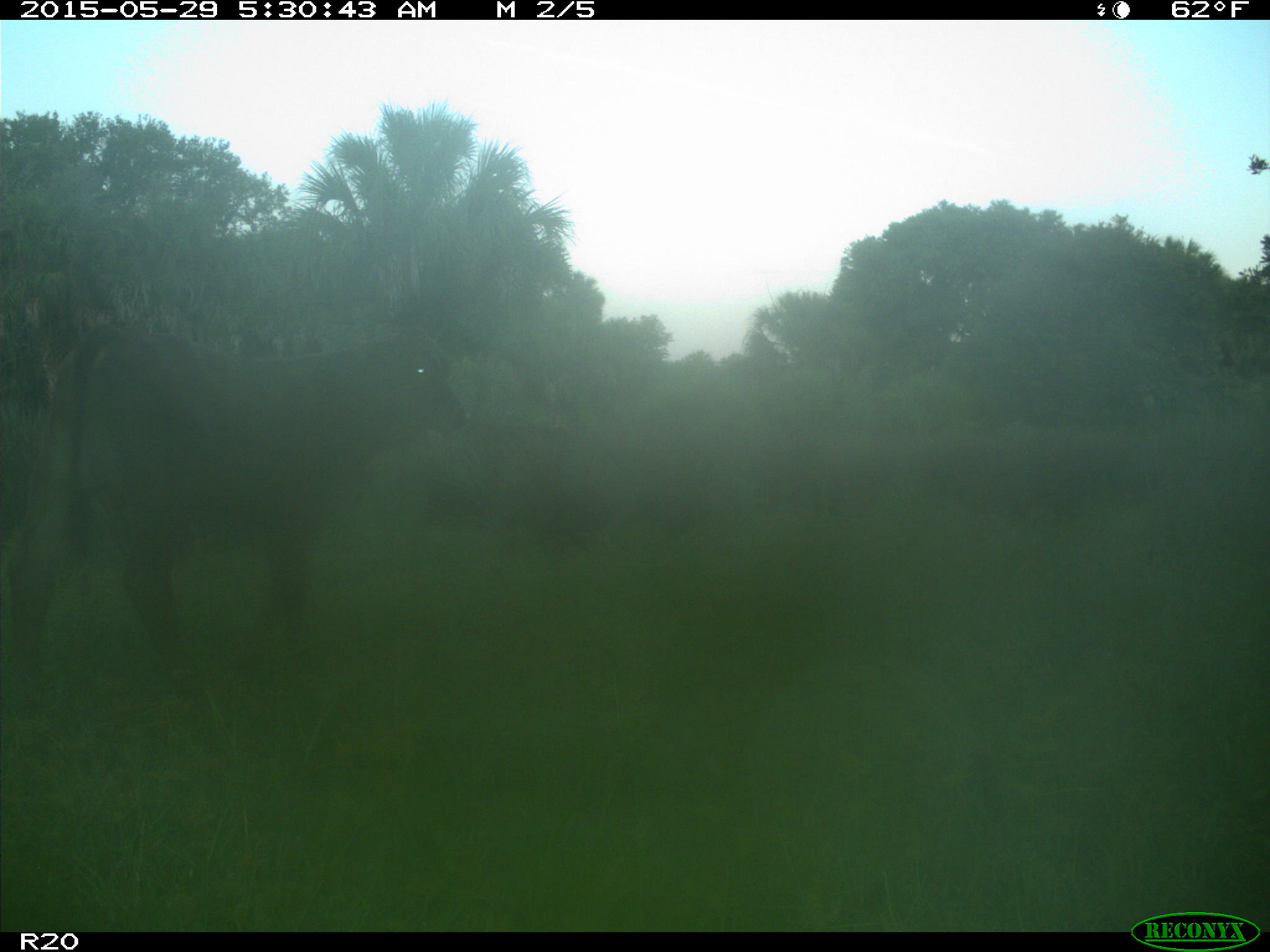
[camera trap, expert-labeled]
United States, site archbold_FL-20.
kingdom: Animalia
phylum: Chordata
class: Mammalia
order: Artiodactyla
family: Bovidae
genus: Bos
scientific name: Bos taurus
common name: domestic cow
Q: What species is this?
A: Bos taurus (domestic cow).